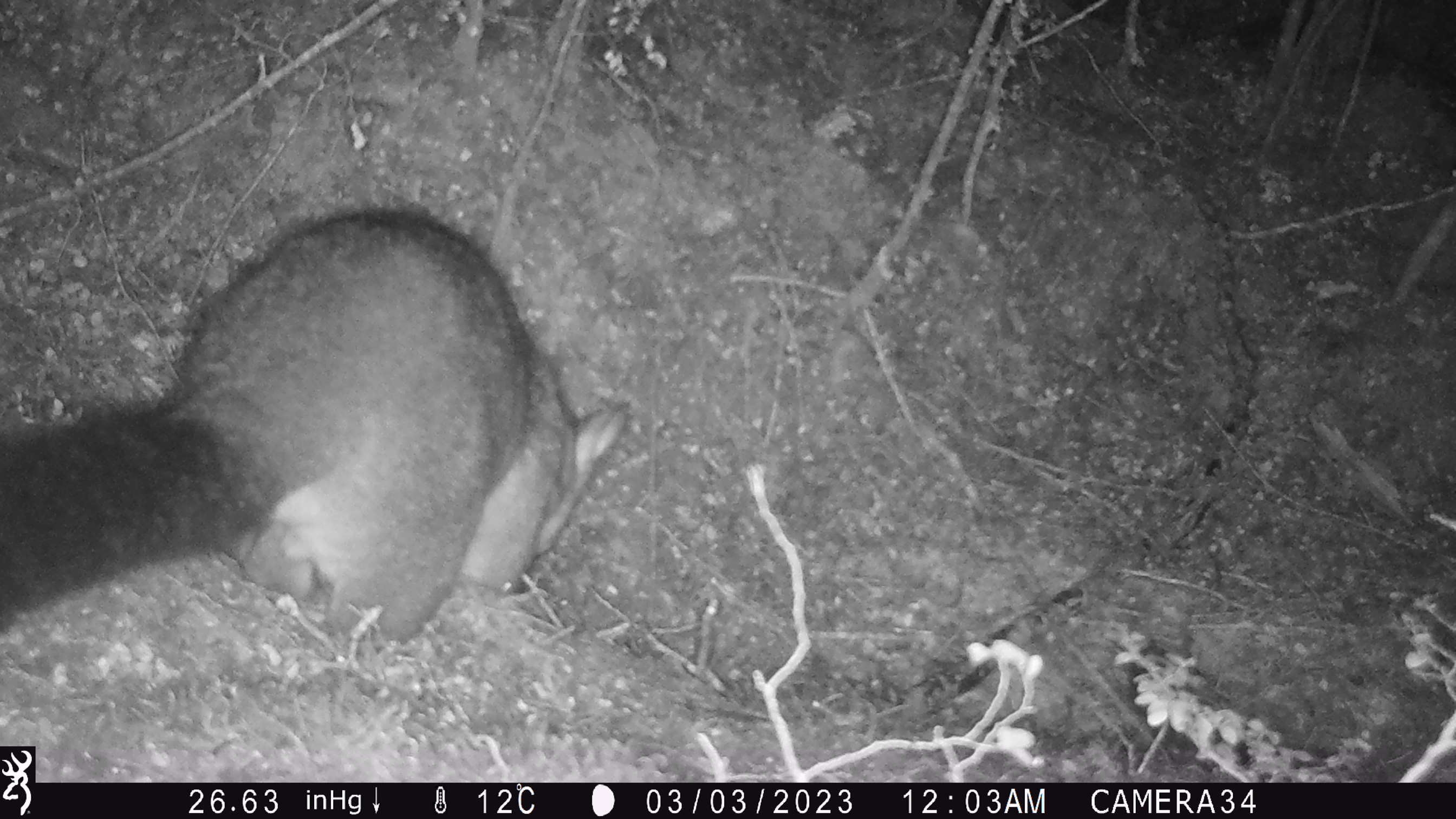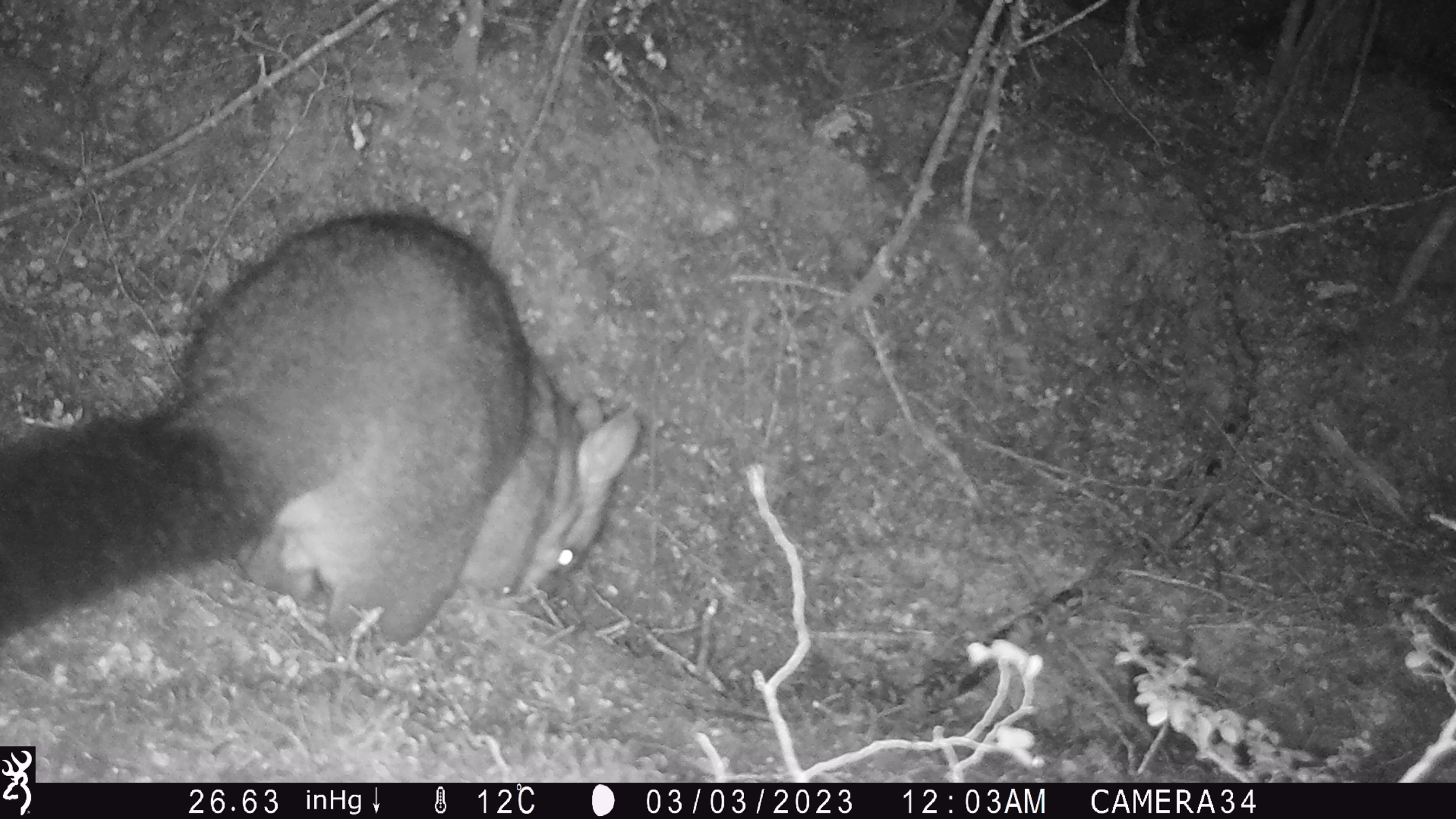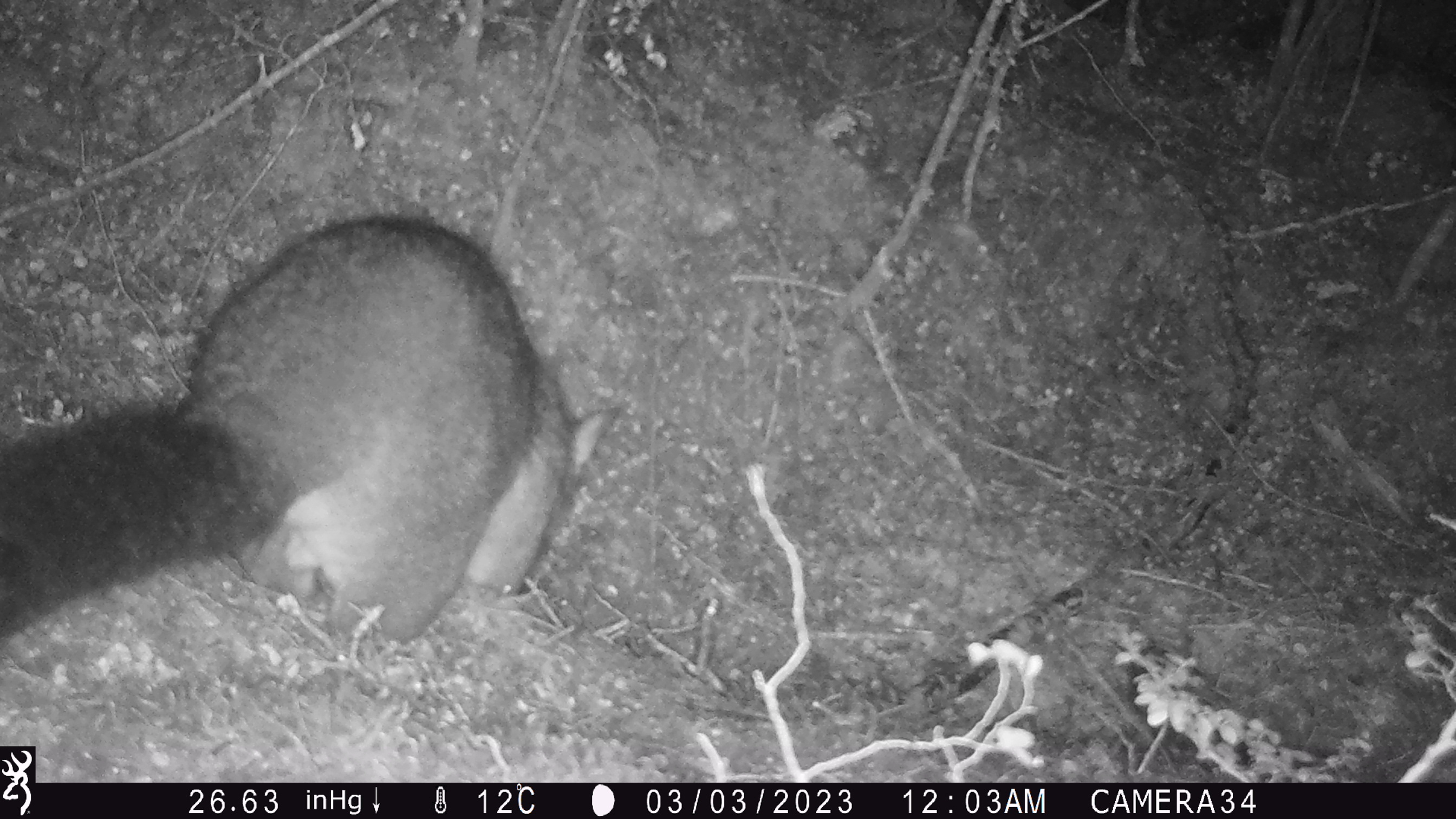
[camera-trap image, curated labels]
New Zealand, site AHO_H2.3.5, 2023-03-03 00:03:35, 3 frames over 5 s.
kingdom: Animalia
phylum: Chordata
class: Mammalia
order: Carnivora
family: Mustelidae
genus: Mustela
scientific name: Mustela erminea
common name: stoat